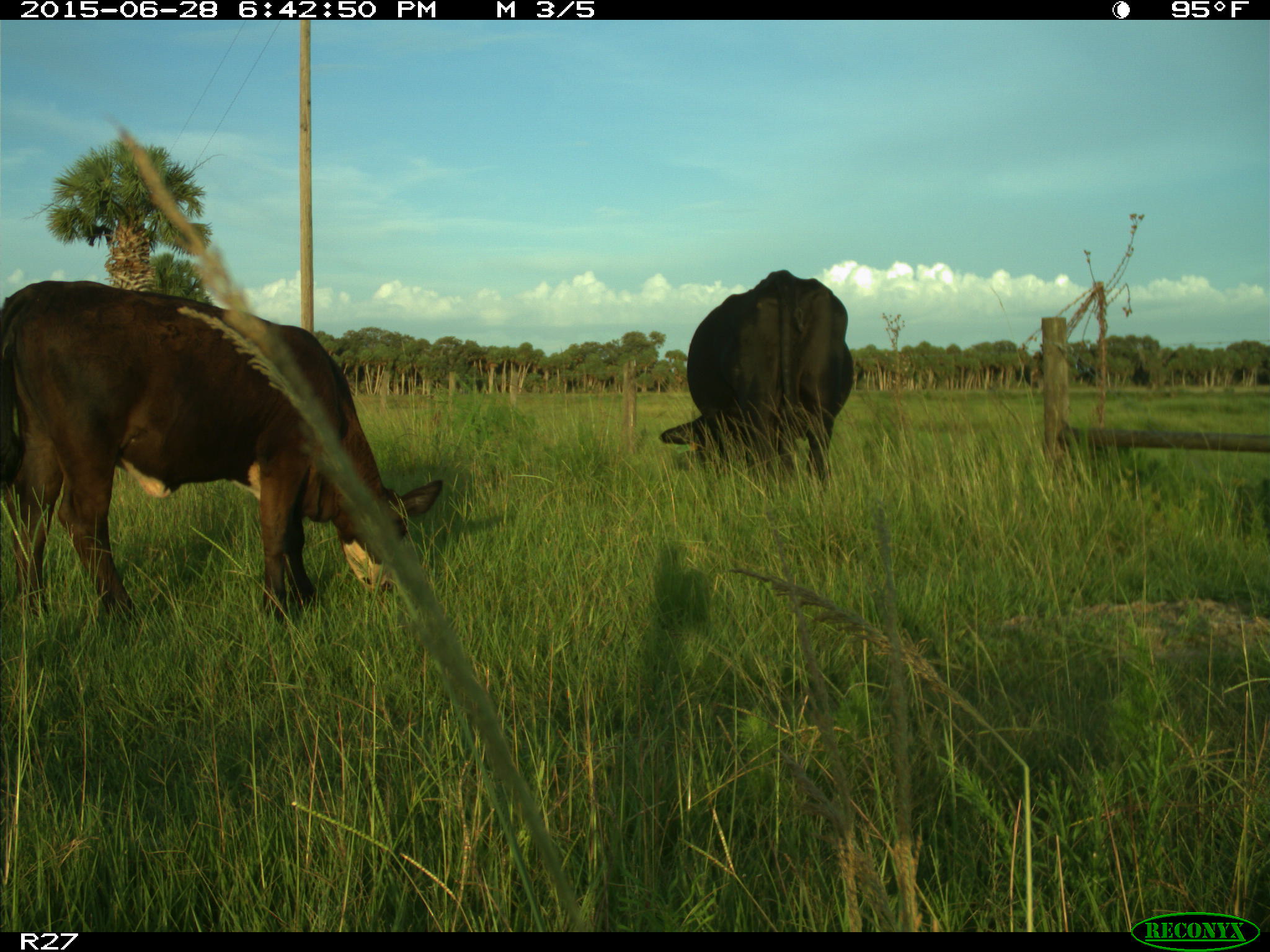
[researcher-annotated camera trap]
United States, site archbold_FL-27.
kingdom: Animalia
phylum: Chordata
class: Mammalia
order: Artiodactyla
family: Bovidae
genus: Bos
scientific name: Bos taurus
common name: domestic cow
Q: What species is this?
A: Bos taurus (domestic cow).